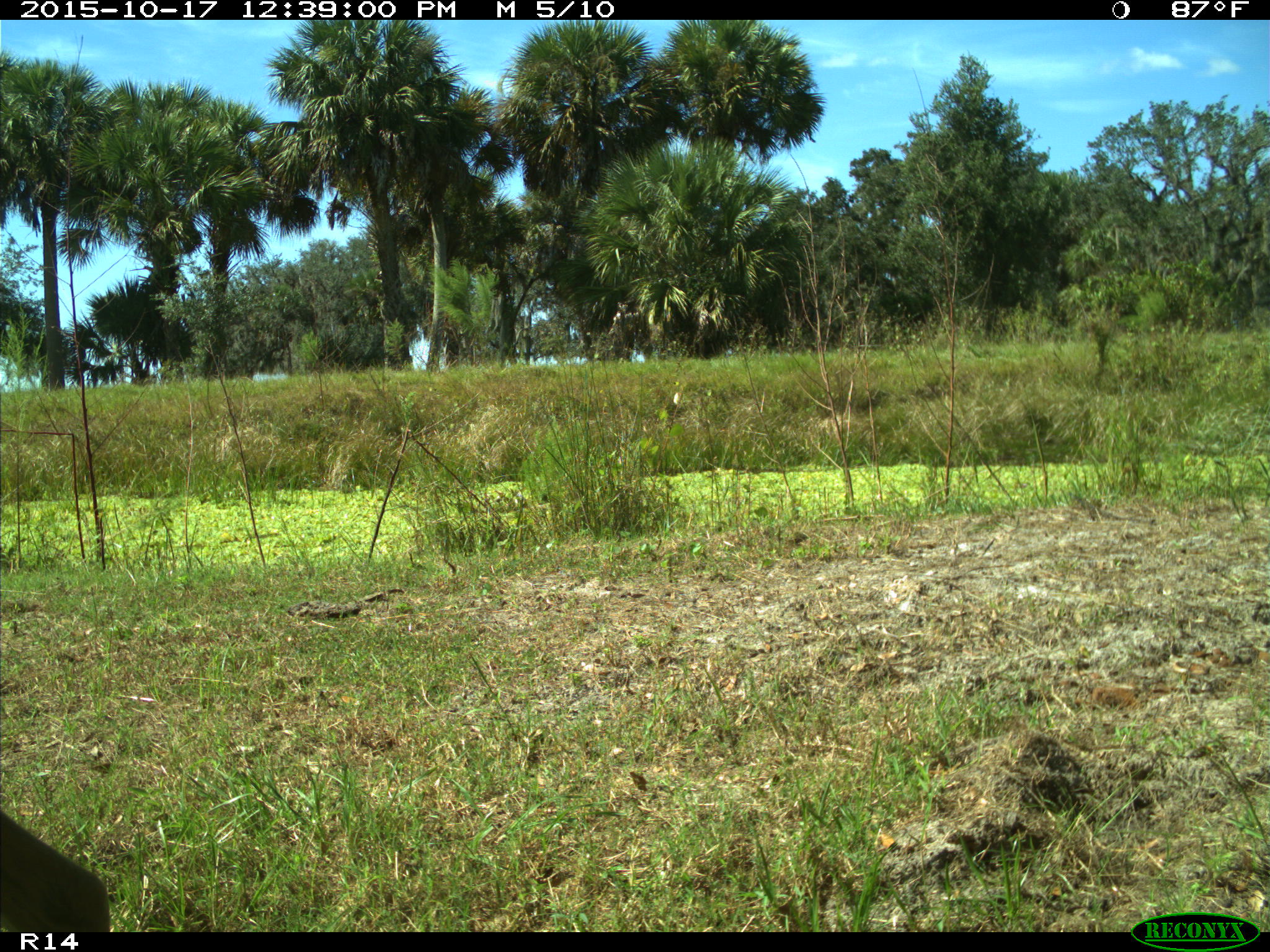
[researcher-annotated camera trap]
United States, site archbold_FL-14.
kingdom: Animalia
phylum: Chordata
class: Mammalia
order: Artiodactyla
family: Cervidae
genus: Odocoileus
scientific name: Odocoileus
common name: deer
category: unidentified deer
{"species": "unidentified deer (deer) (Odocoileus)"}